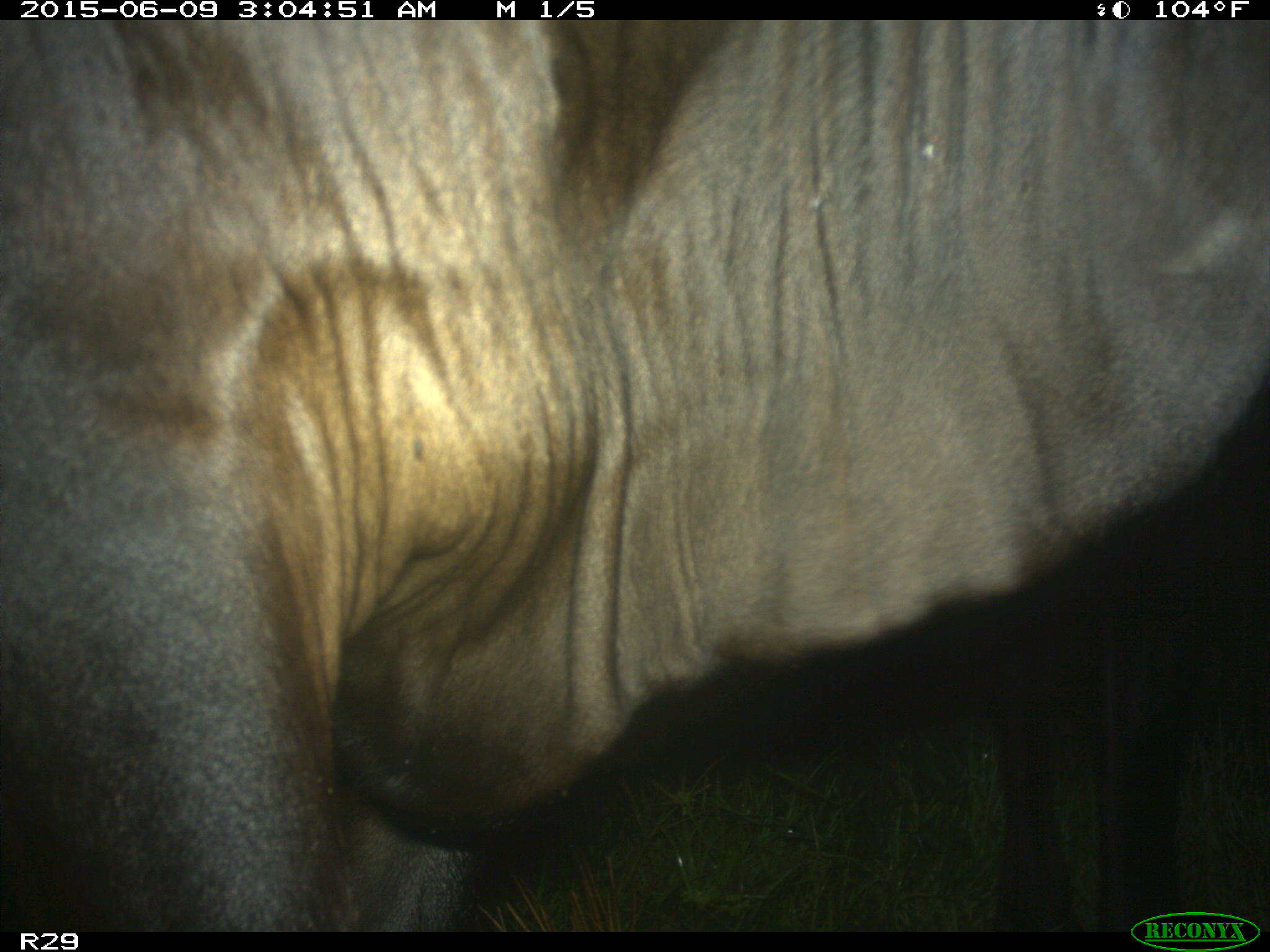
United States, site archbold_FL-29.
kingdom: Animalia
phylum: Chordata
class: Mammalia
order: Artiodactyla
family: Bovidae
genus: Bos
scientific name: Bos taurus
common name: domestic cow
Bos taurus (domestic cow).